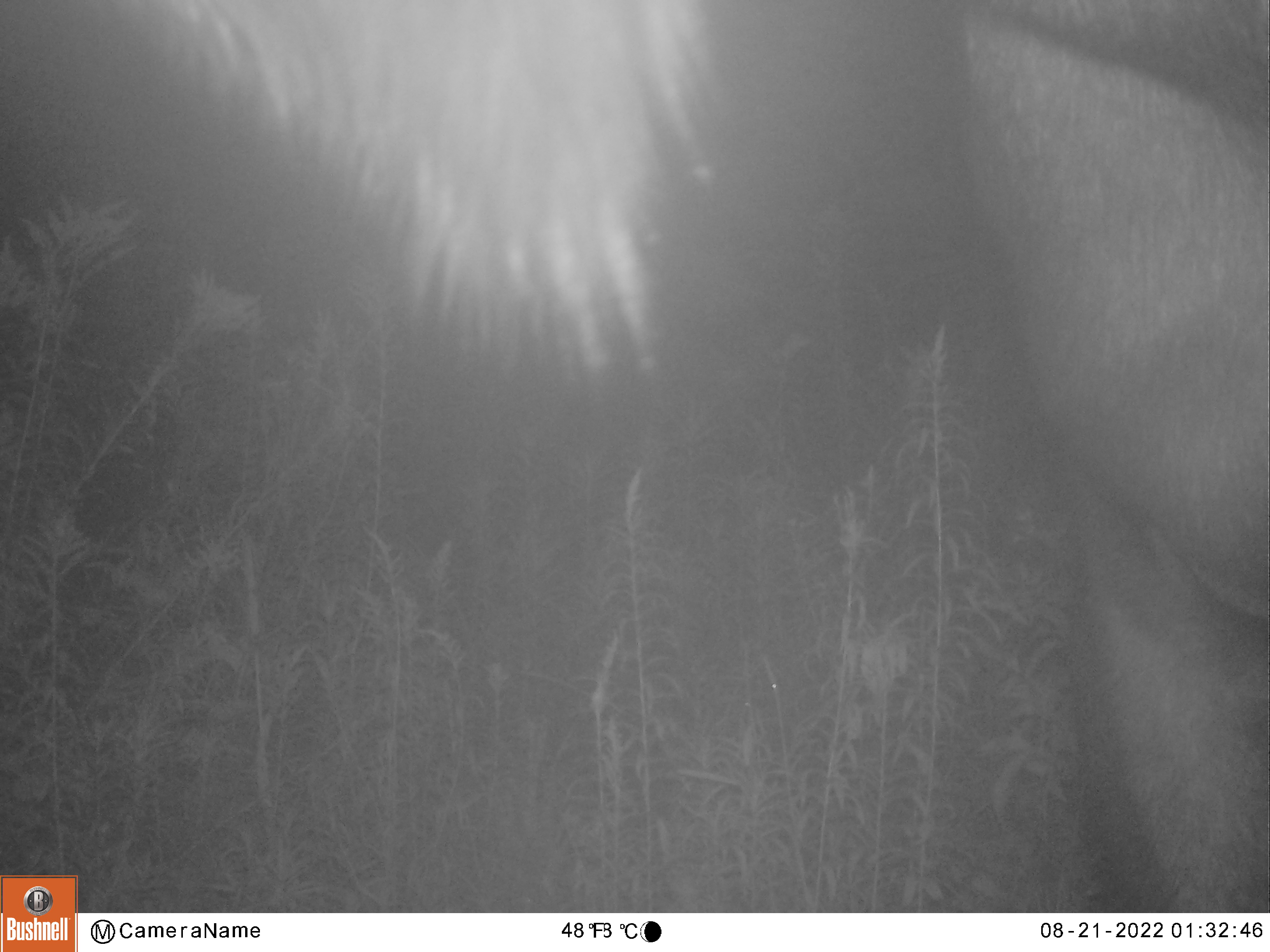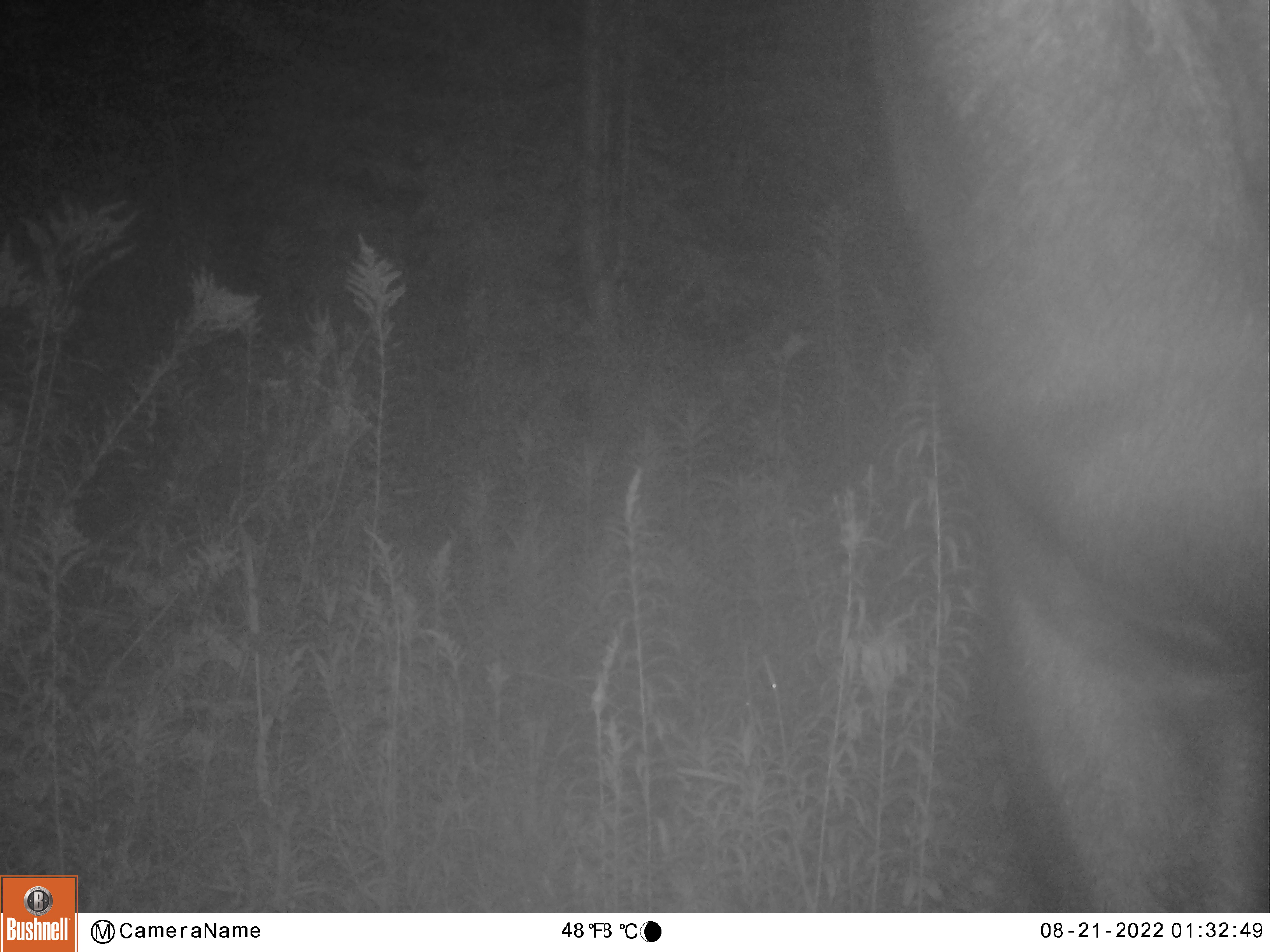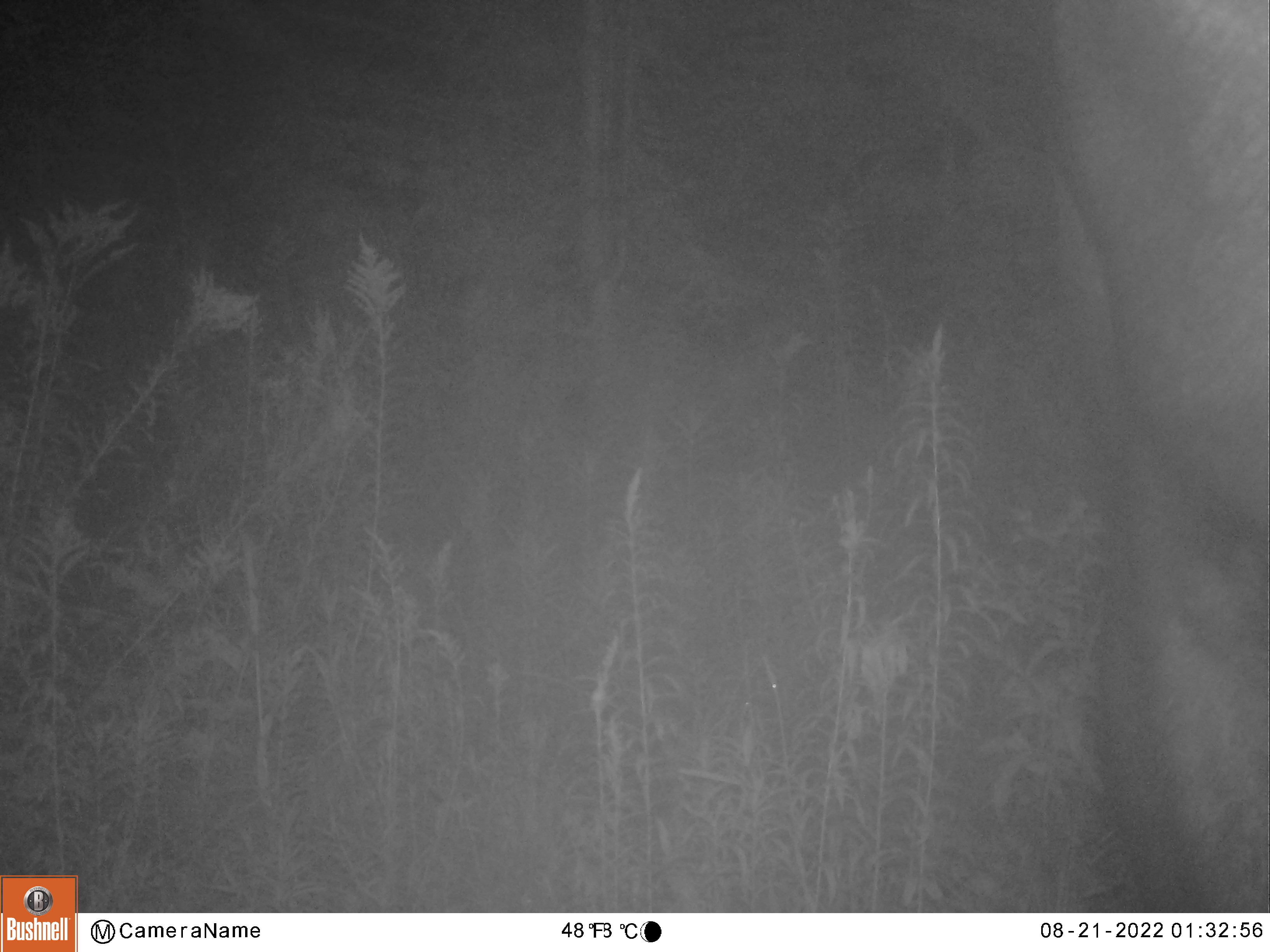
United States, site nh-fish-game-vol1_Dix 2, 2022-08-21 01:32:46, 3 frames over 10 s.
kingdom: Animalia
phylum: Chordata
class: Mammalia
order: Artiodactyla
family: Cervidae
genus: Alces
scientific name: Alces alces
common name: moose